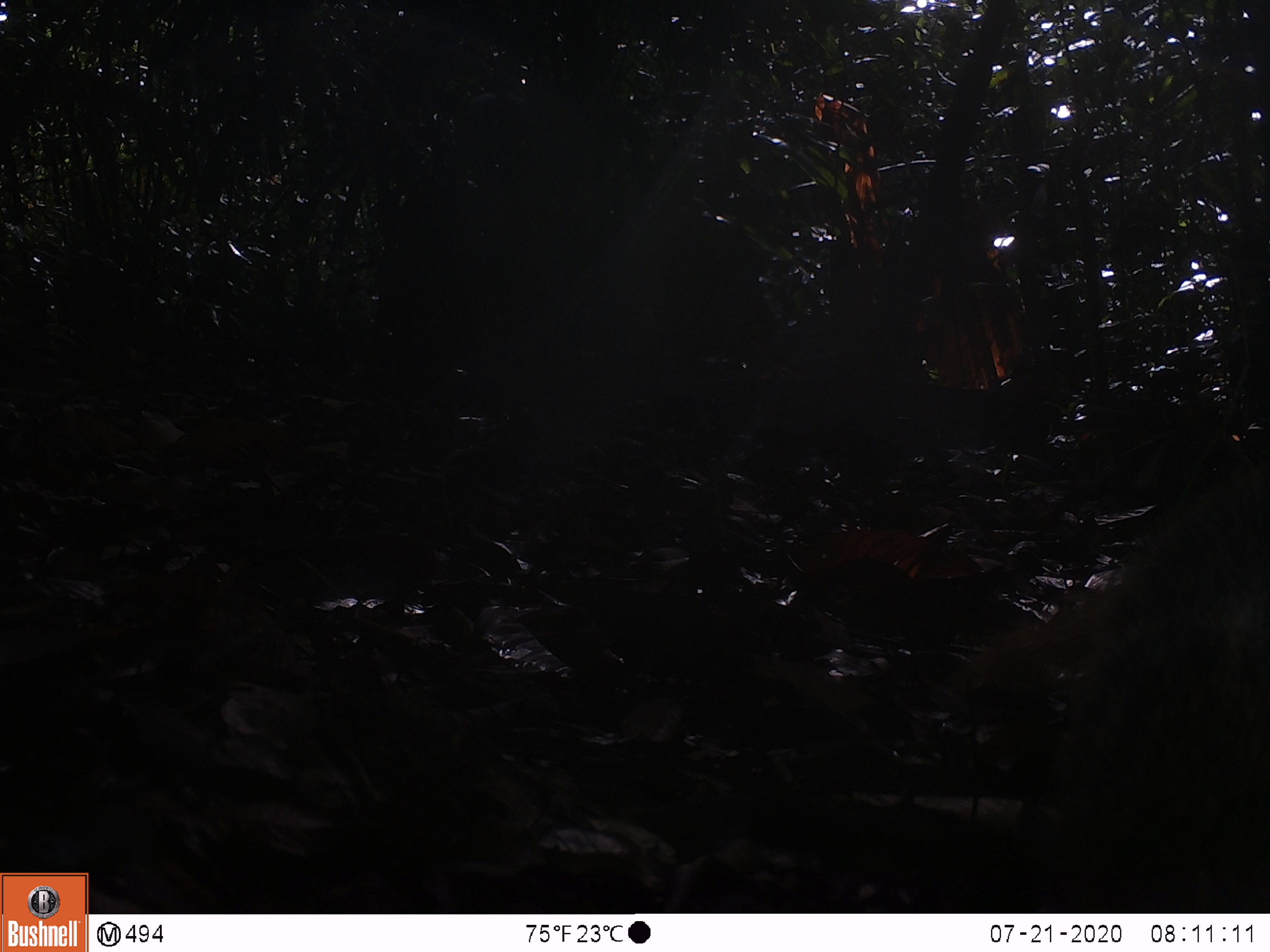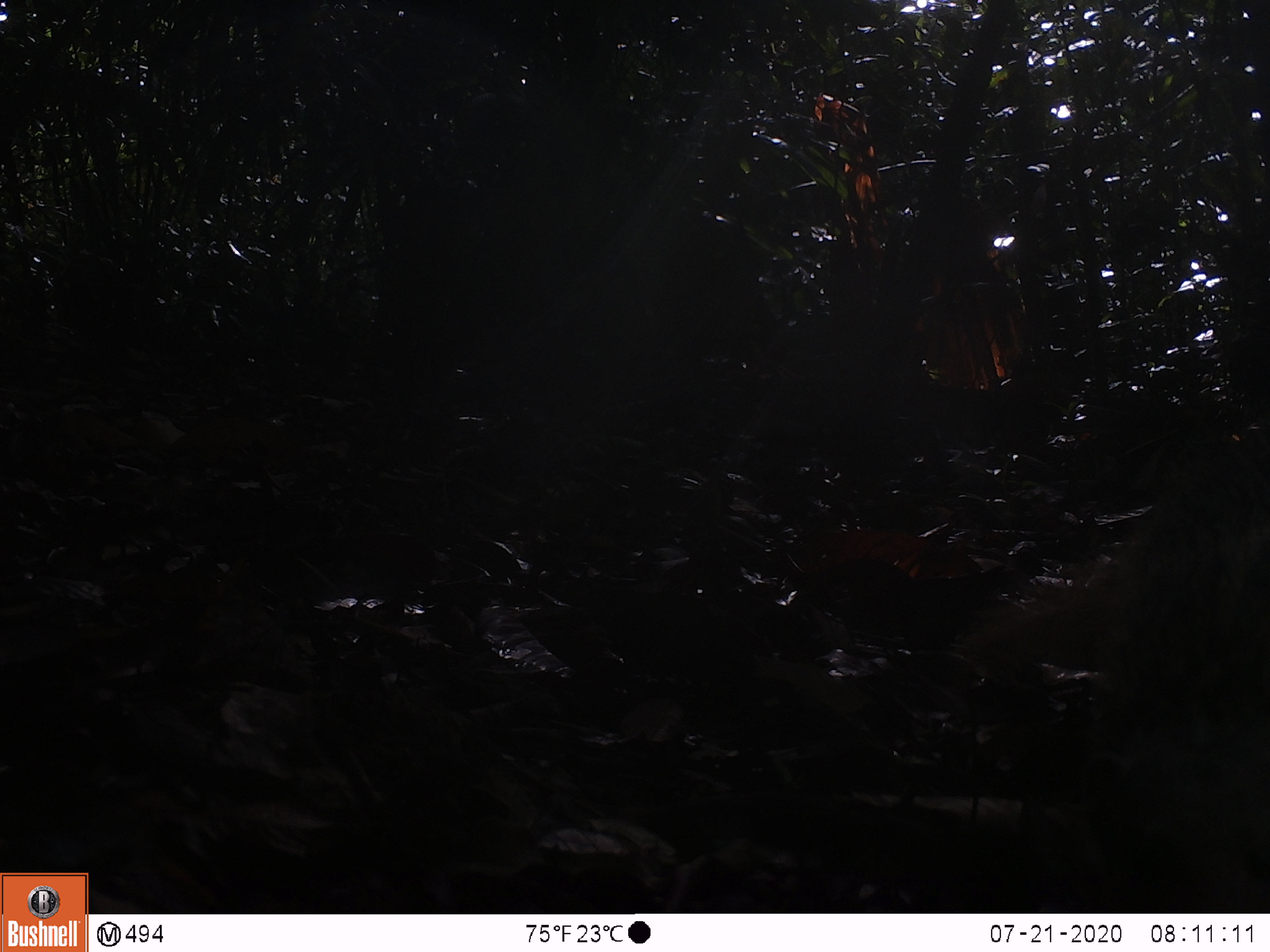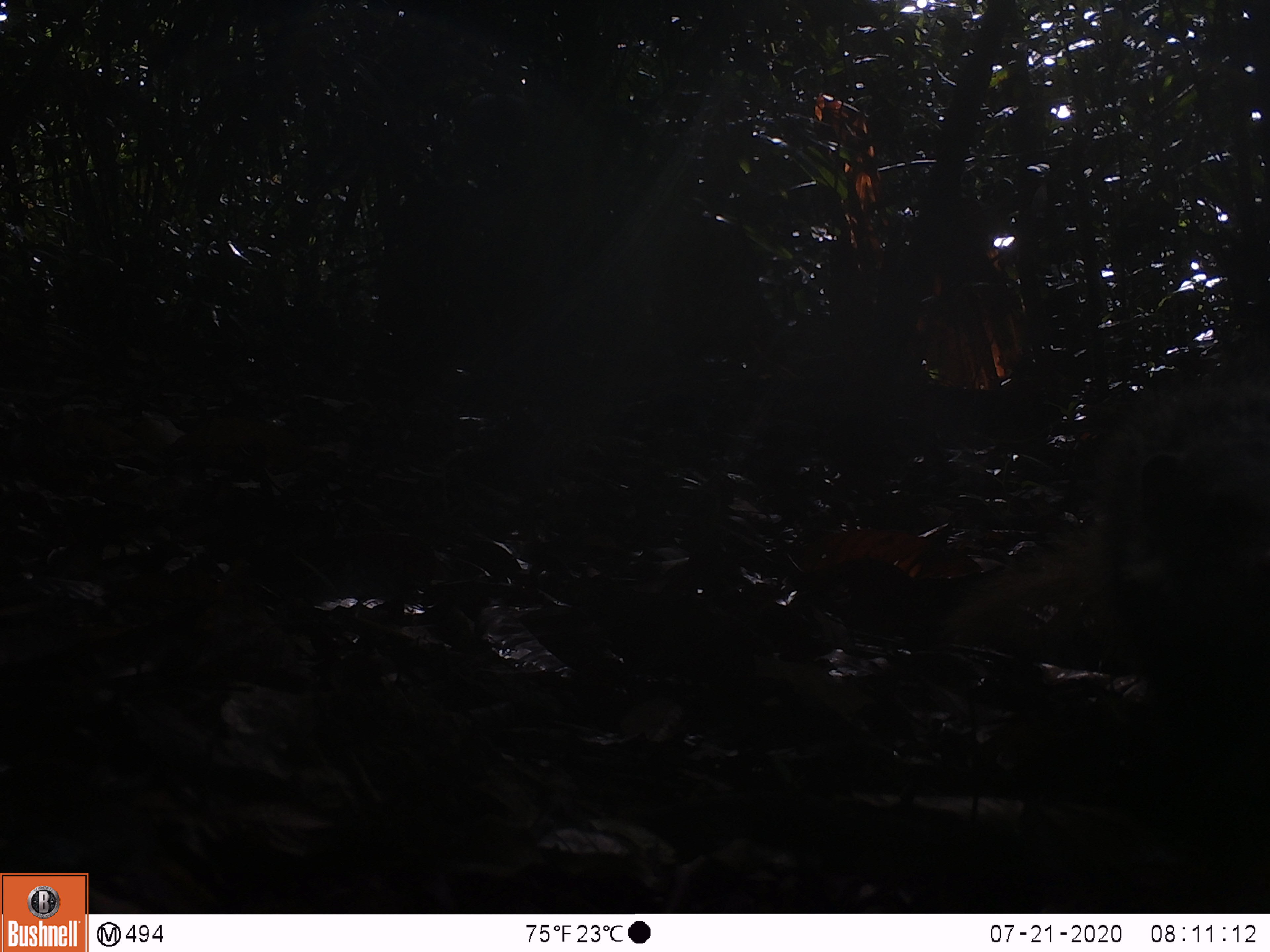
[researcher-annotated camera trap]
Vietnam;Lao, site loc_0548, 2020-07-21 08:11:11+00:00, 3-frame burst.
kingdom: Animalia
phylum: Chordata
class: Mammalia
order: Carnivora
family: Herpestidae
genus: Urva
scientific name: Urva urva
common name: crab-eating mongoose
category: crab eating mongoose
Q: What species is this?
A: Crab eating mongoose (crab-eating mongoose) (Urva urva).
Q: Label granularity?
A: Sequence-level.